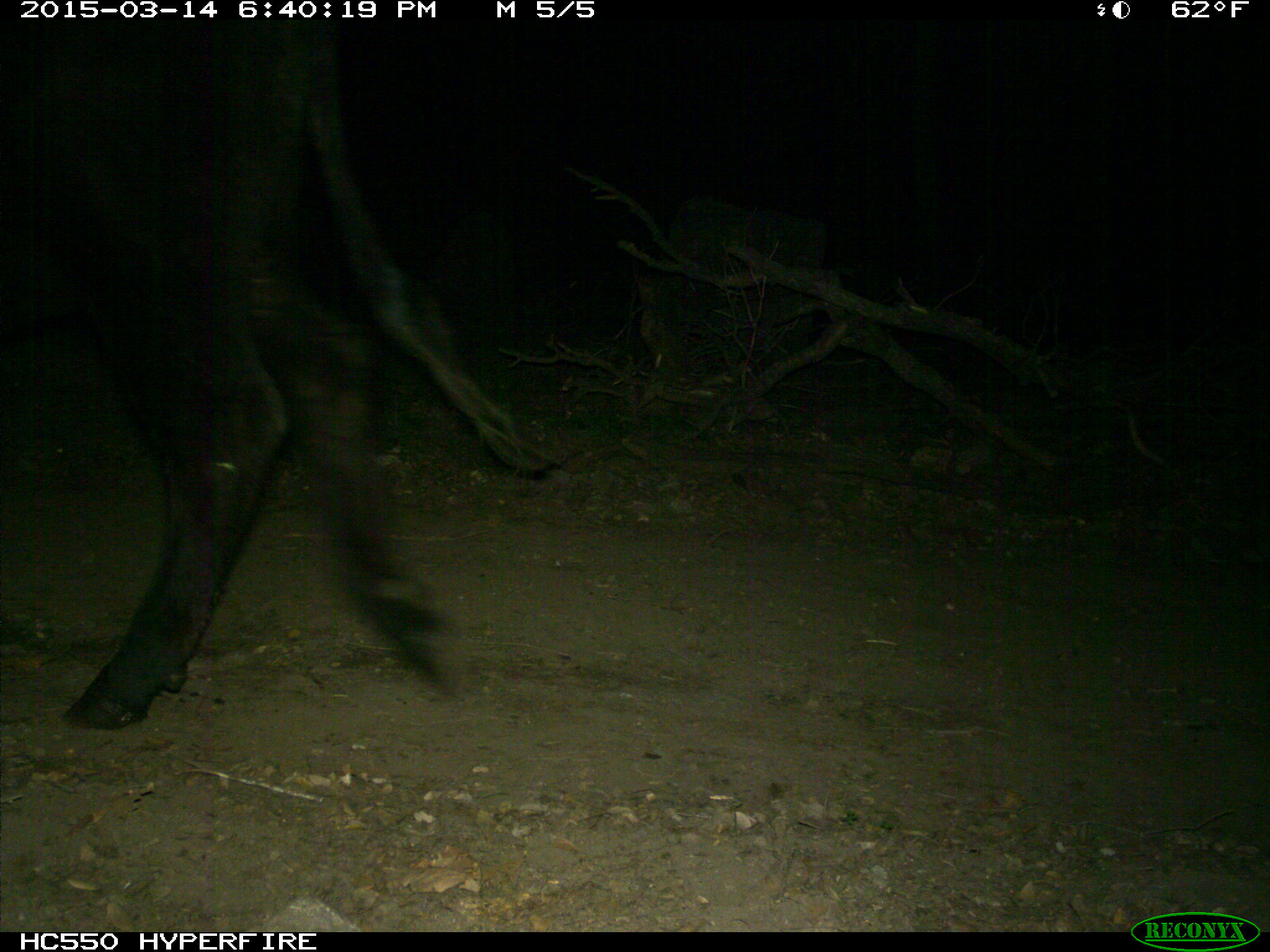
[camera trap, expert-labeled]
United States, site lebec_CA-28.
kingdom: Animalia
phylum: Chordata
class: Mammalia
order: Artiodactyla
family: Bovidae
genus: Bos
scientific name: Bos taurus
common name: domestic cow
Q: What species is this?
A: Bos taurus (domestic cow).